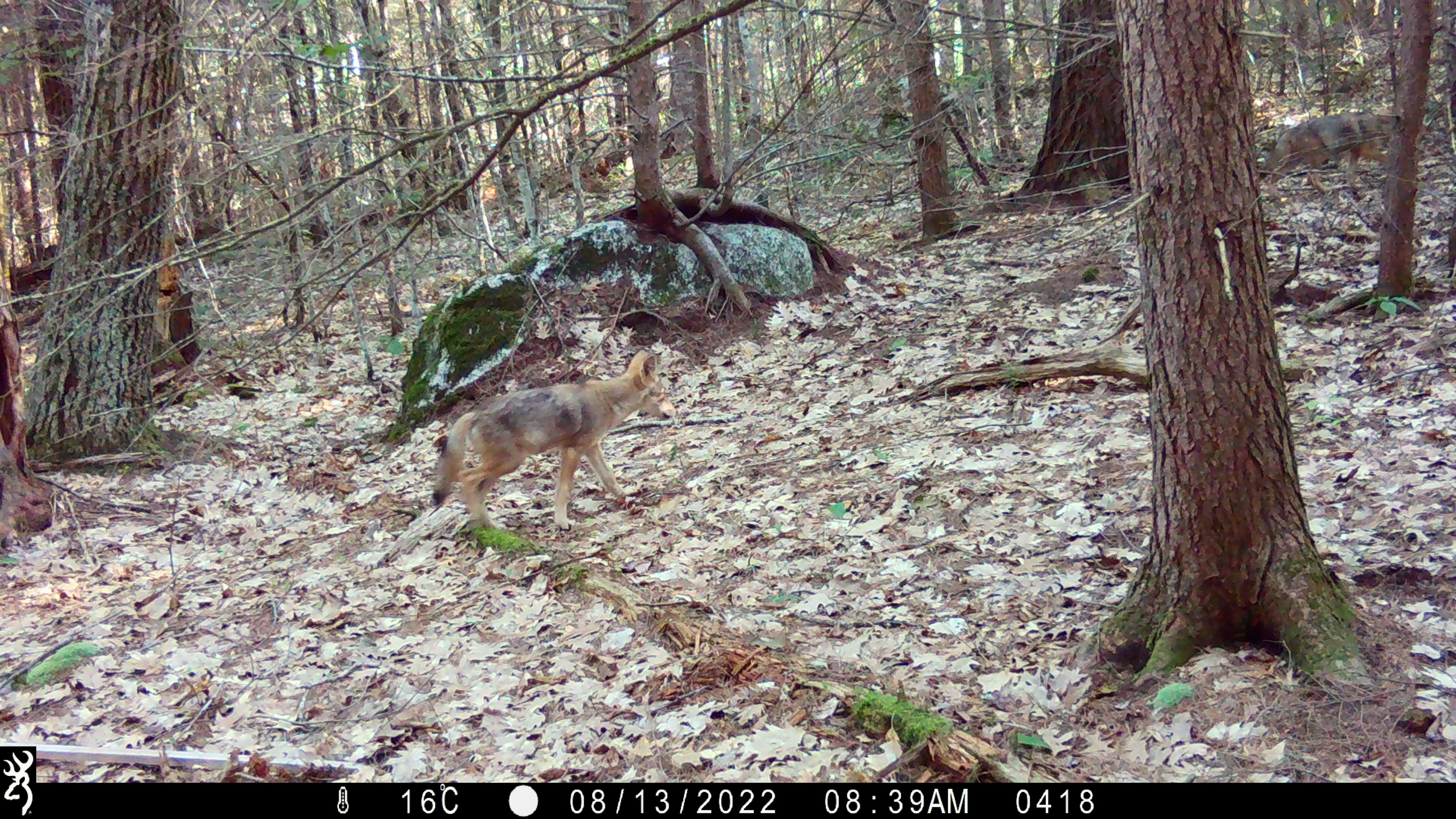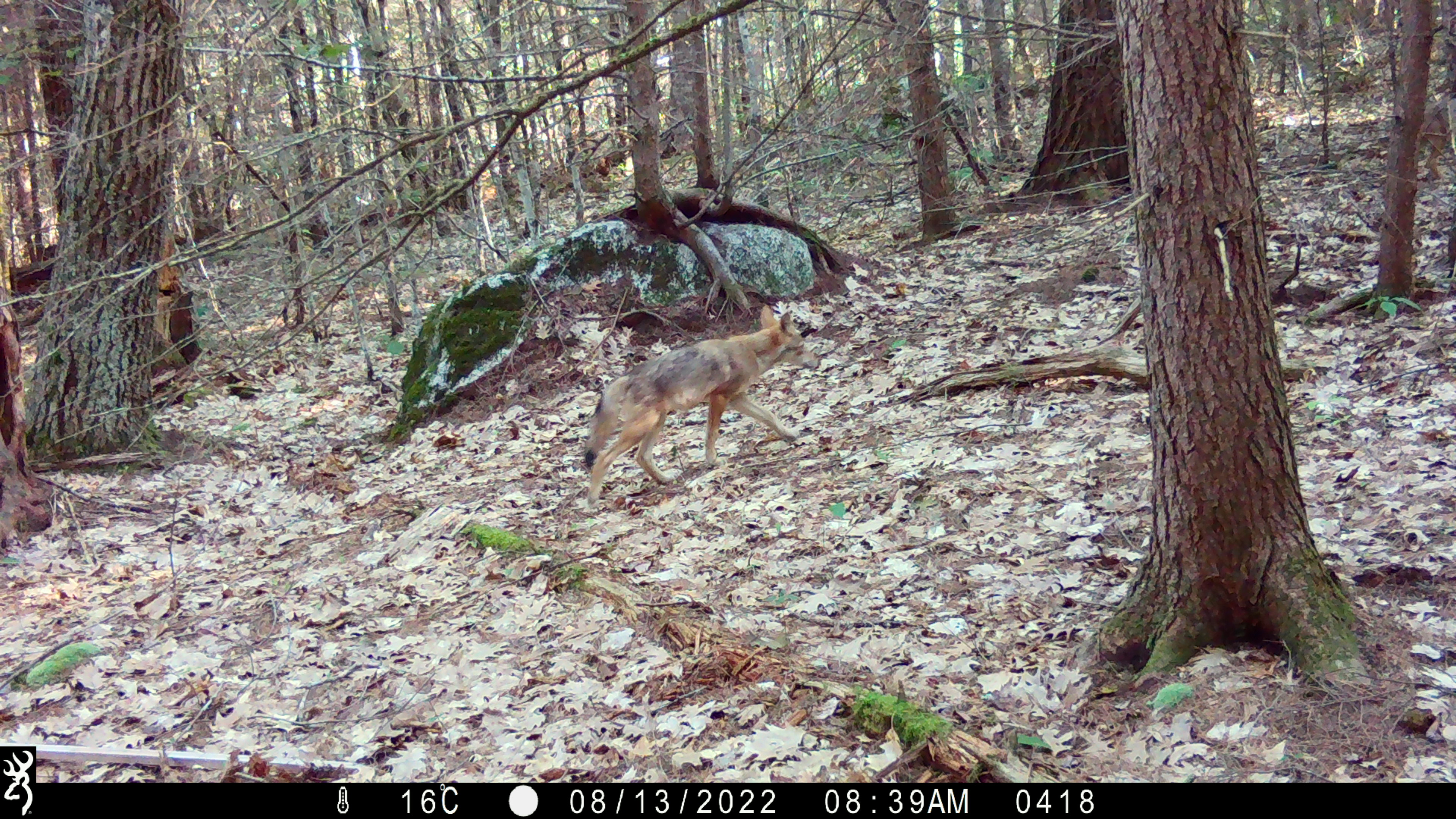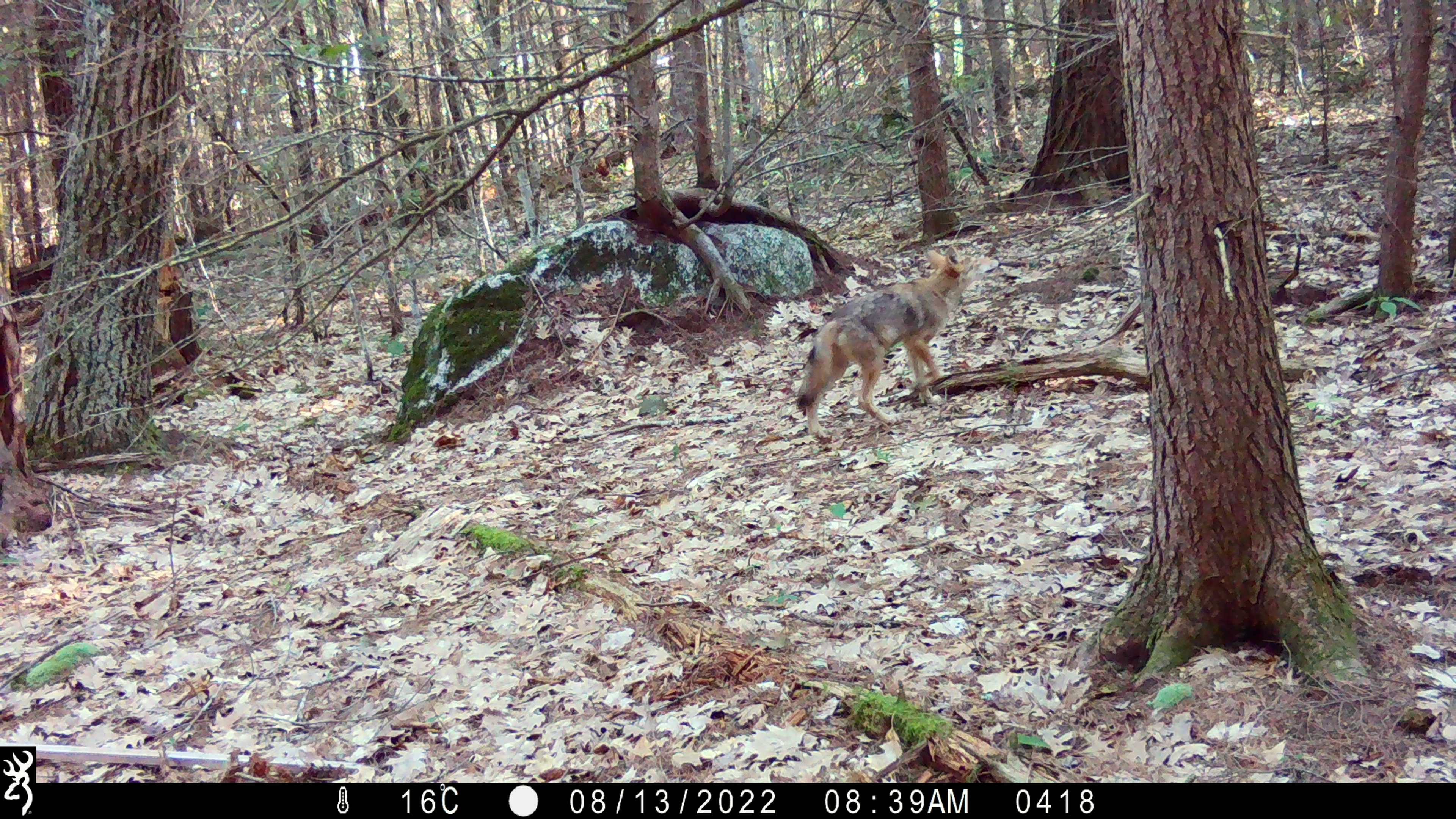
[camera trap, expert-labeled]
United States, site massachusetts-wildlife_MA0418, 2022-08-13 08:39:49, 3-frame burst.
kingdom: Animalia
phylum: Chordata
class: Mammalia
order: Carnivora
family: Canidae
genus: Canis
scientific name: Canis latrans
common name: coyote